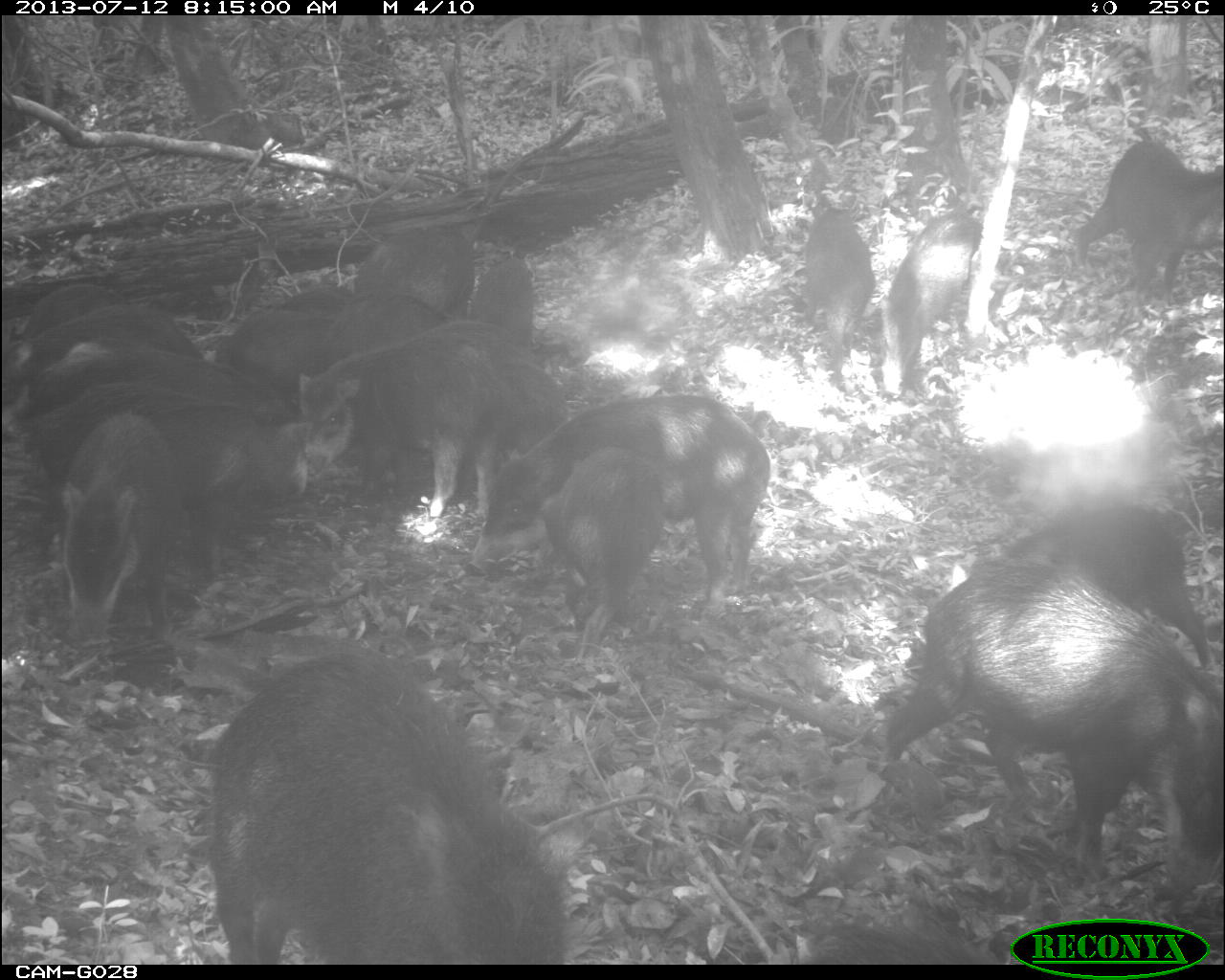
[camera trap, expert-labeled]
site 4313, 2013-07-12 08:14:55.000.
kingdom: Animalia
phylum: Chordata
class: Mammalia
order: Artiodactyla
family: Tayassuidae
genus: Tayassu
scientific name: Tayassu pecari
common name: white-lipped peccary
Tayassu pecari (white-lipped peccary), count 20.